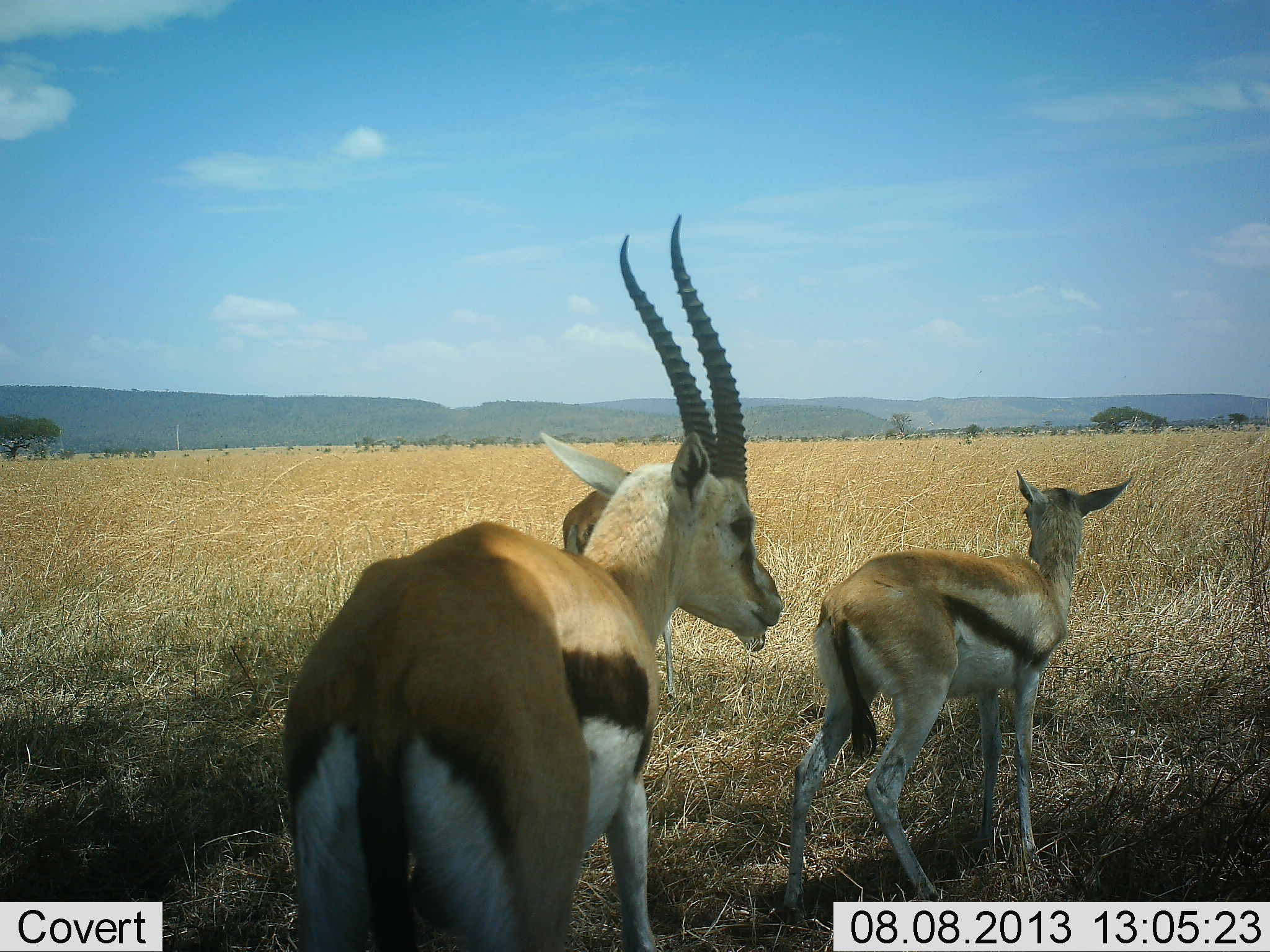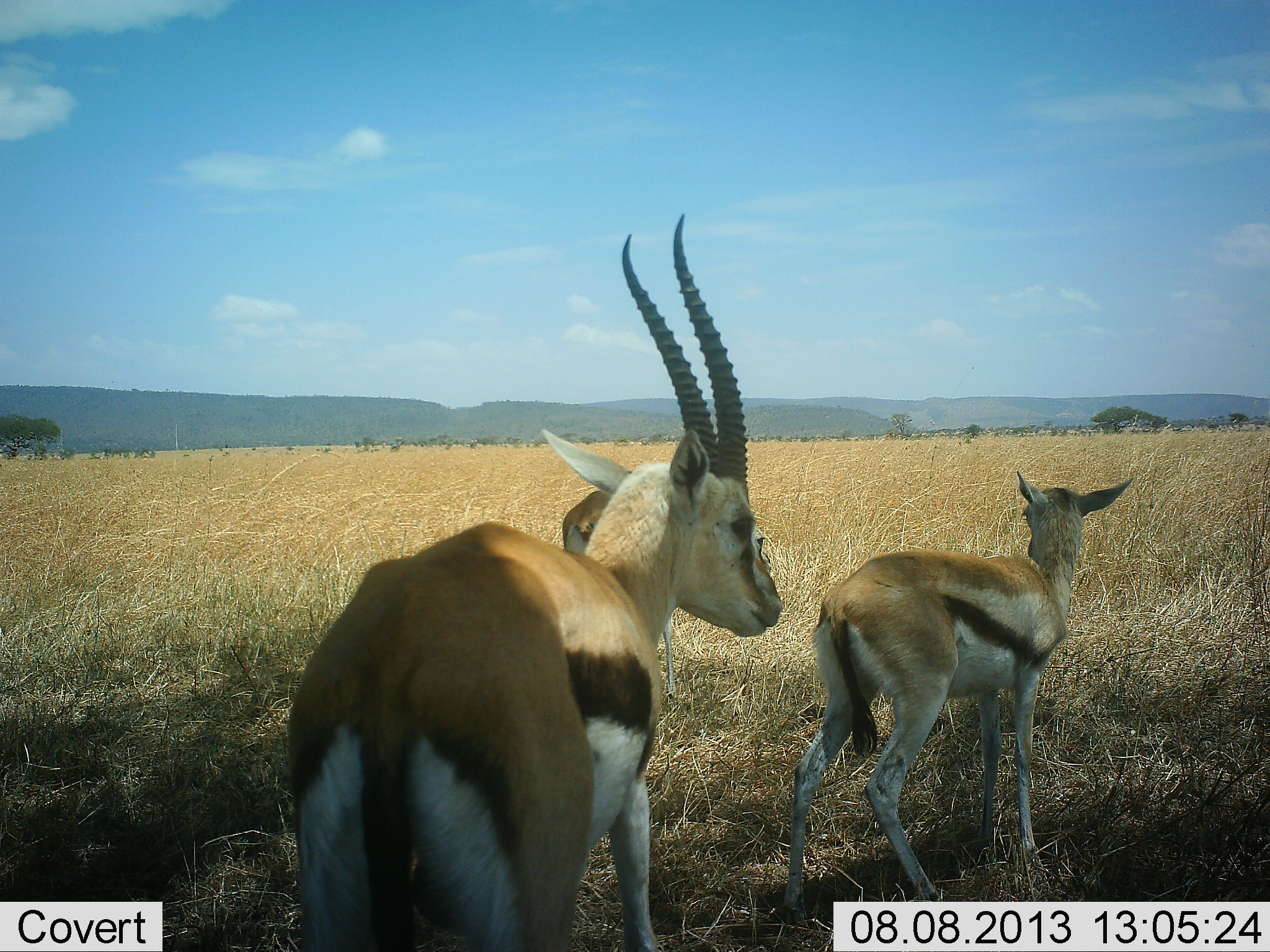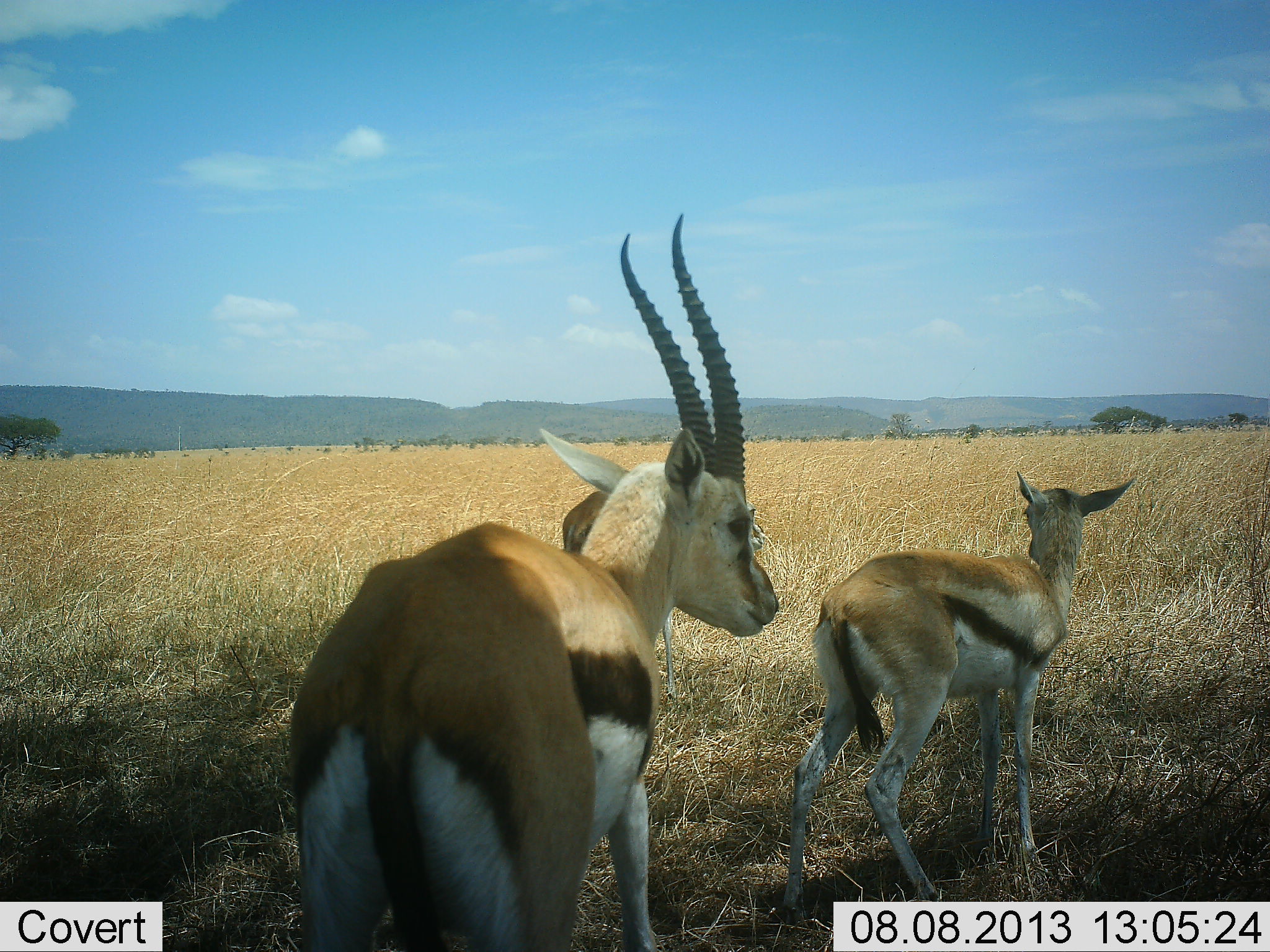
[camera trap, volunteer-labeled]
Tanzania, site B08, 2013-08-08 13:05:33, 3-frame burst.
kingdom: Animalia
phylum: Chordata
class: Mammalia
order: Artiodactyla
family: Bovidae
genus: Eudorcas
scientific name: Eudorcas thomsonii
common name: thomson's gazelle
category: gazellethomsons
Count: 3.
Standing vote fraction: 85%.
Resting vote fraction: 3%.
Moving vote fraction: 12%.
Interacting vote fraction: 3%.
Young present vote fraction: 18%.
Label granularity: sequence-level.